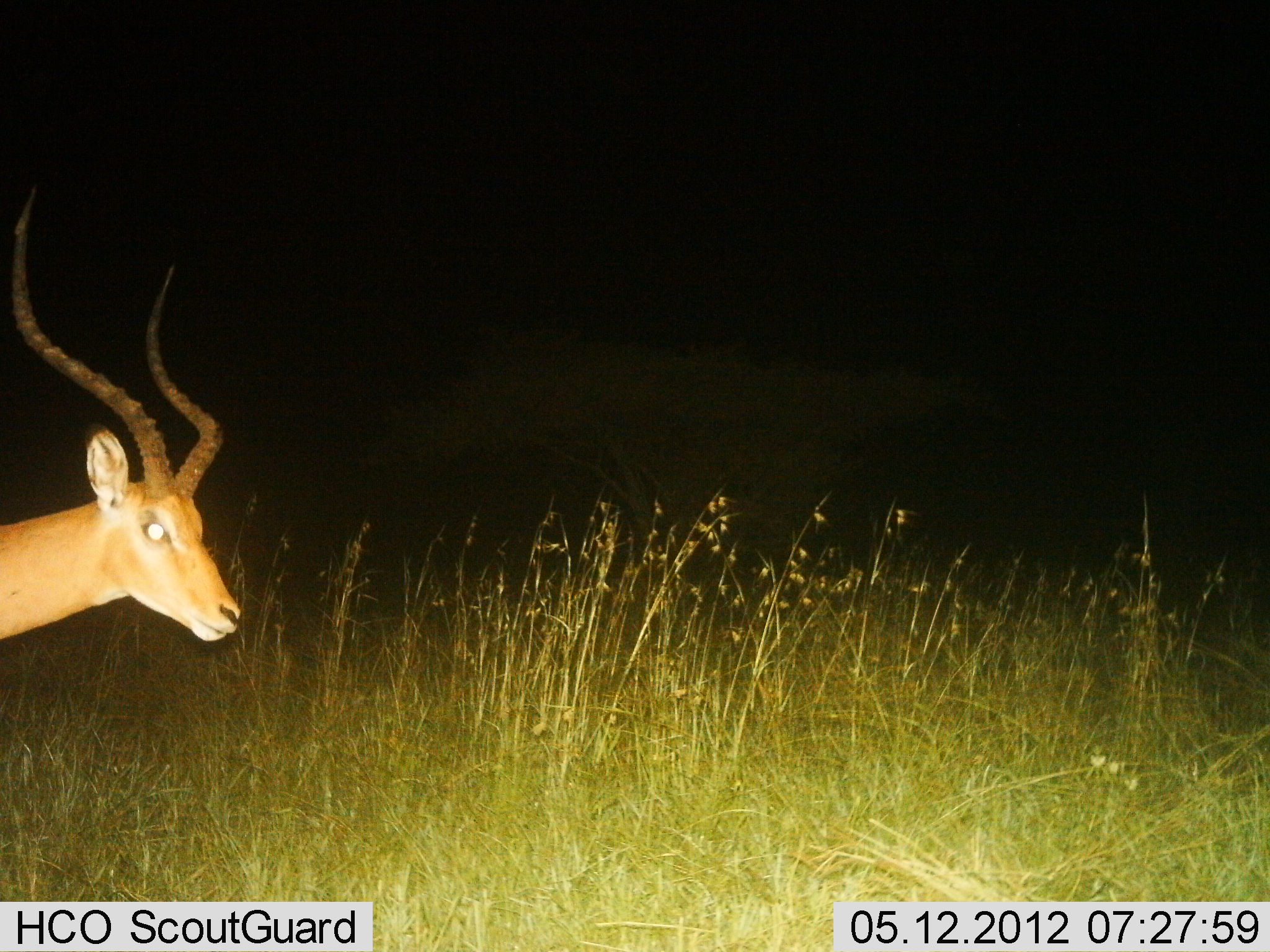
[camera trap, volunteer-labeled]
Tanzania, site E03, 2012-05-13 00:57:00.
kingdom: Animalia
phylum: Chordata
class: Mammalia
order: Artiodactyla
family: Bovidae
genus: Aepyceros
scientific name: Aepyceros melampus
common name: impala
Impala (Aepyceros melampus), count 1. Behavior (volunteer vote fractions): standing 100%, resting 0%, moving 10%, interacting 0%. Young present (vote fraction): 0%. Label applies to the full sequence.